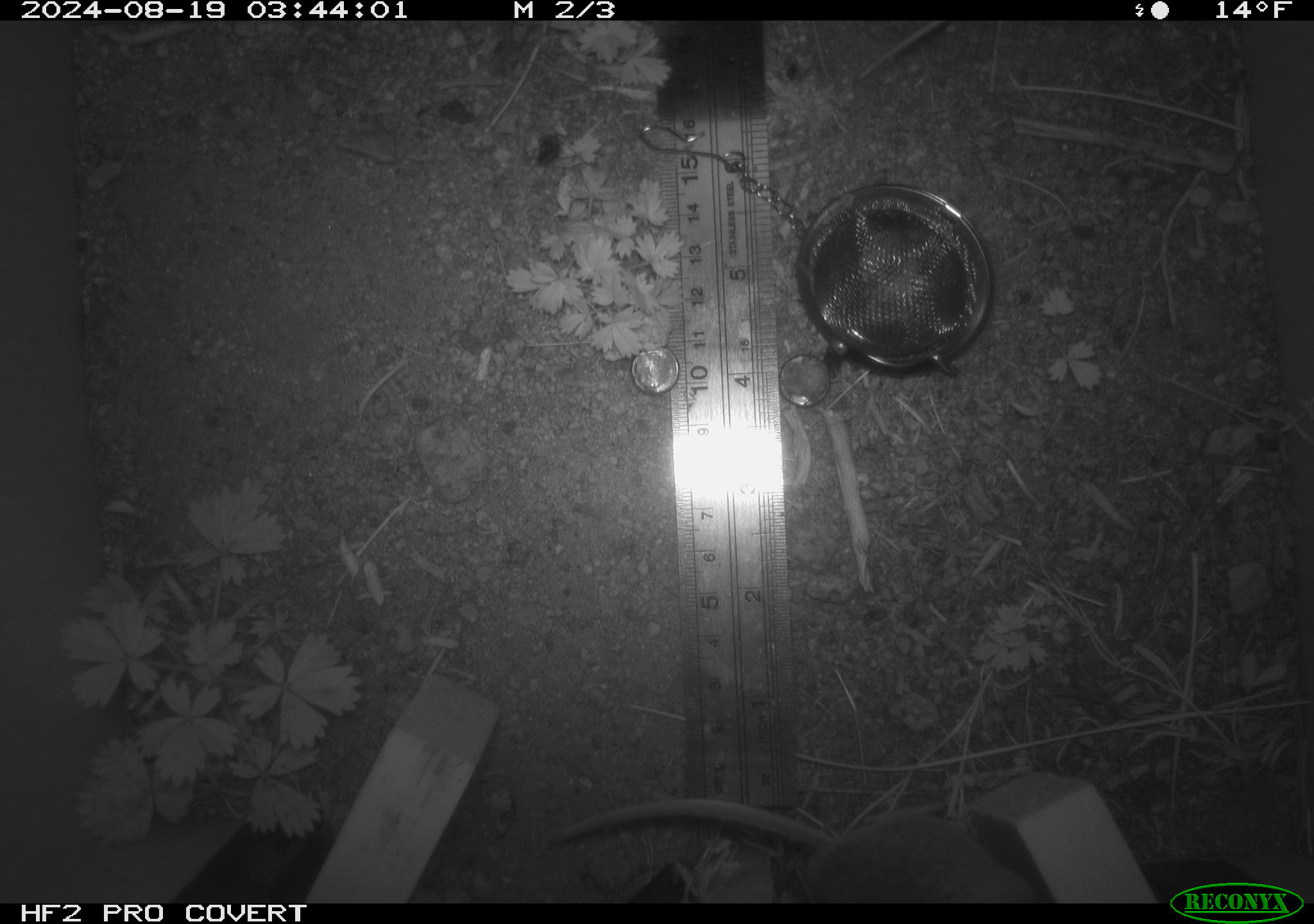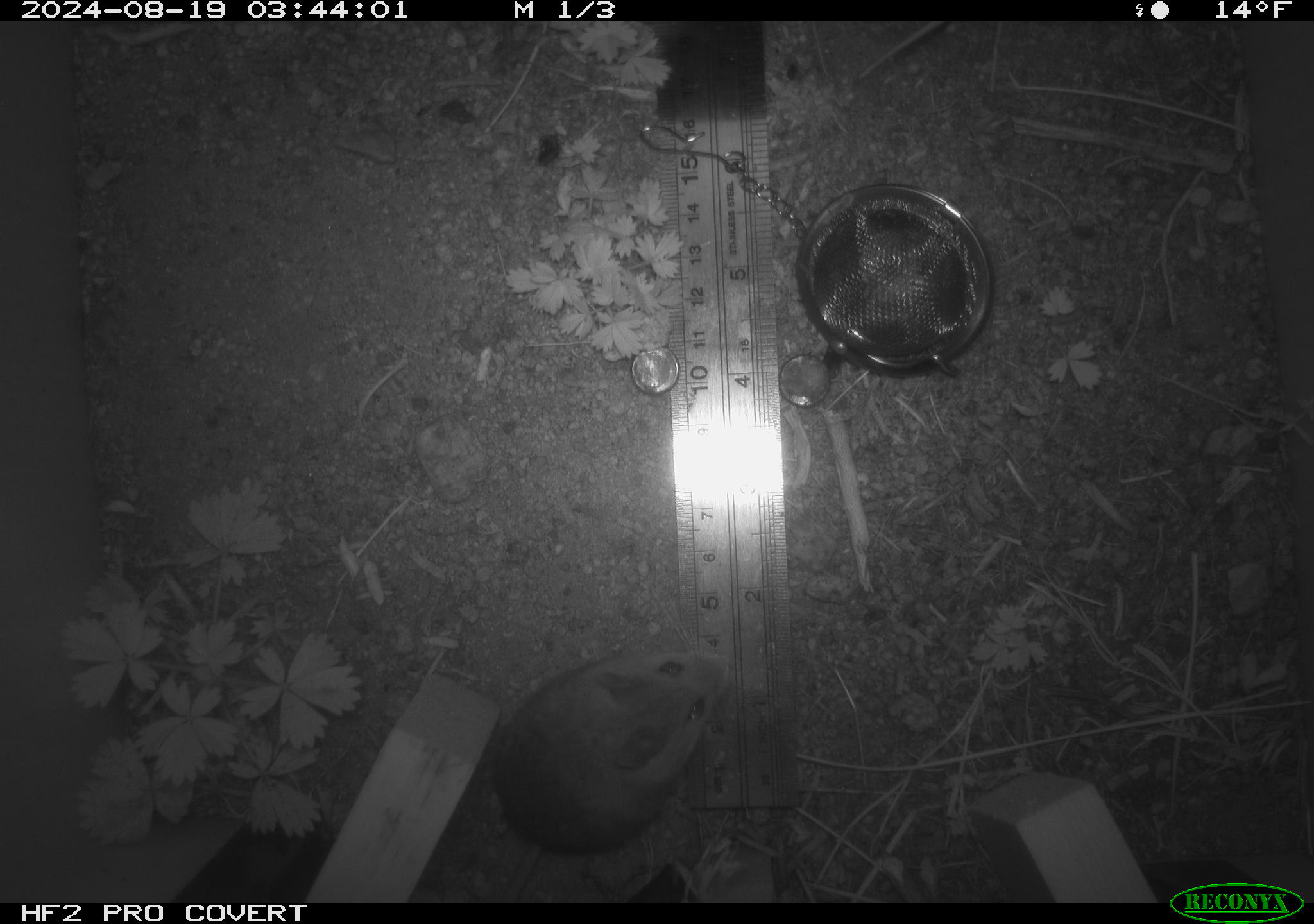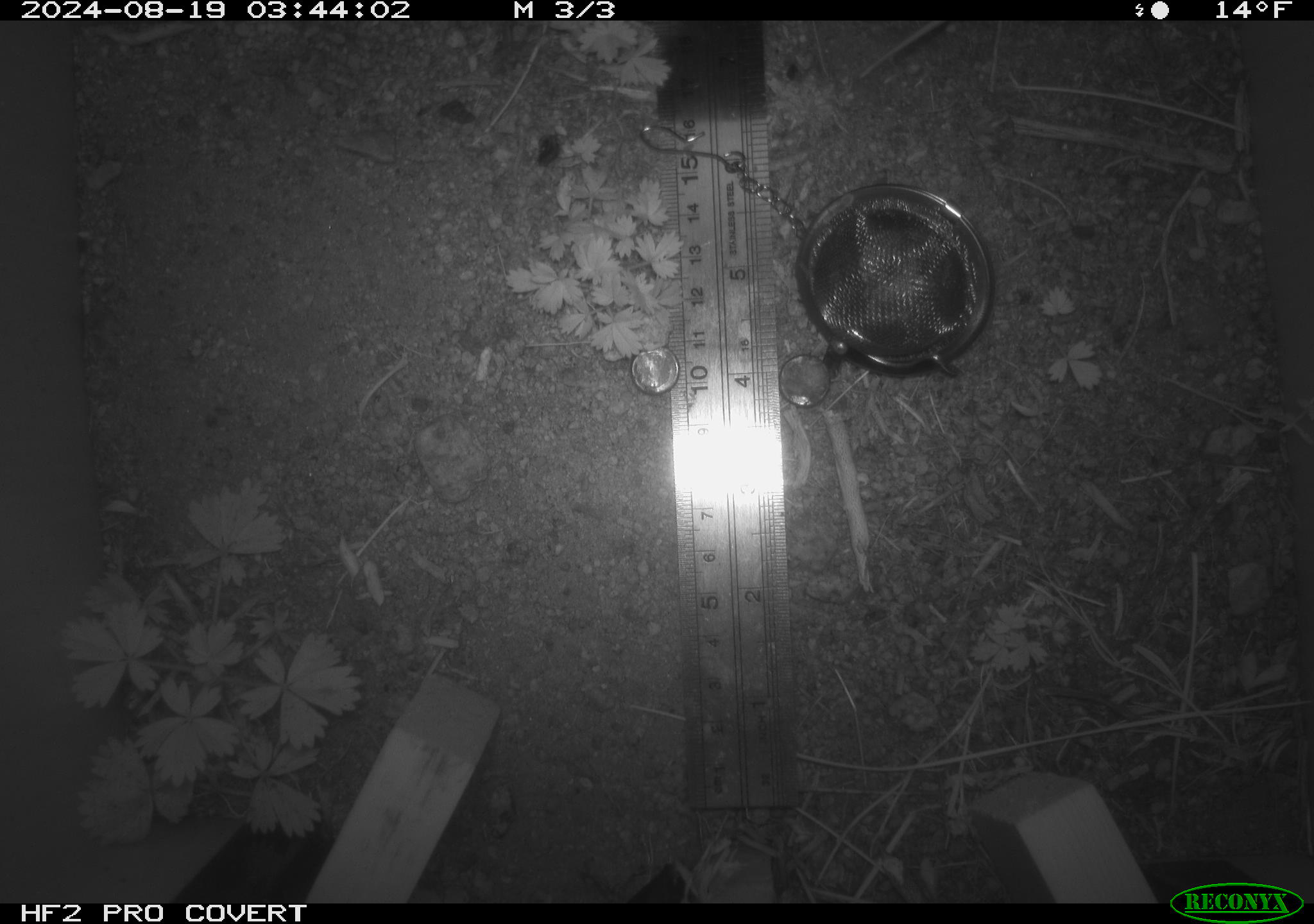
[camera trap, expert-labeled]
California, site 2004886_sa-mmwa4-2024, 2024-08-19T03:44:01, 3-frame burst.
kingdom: Animalia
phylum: Chordata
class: Mammalia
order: Rodentia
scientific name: Rodentia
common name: mouse species